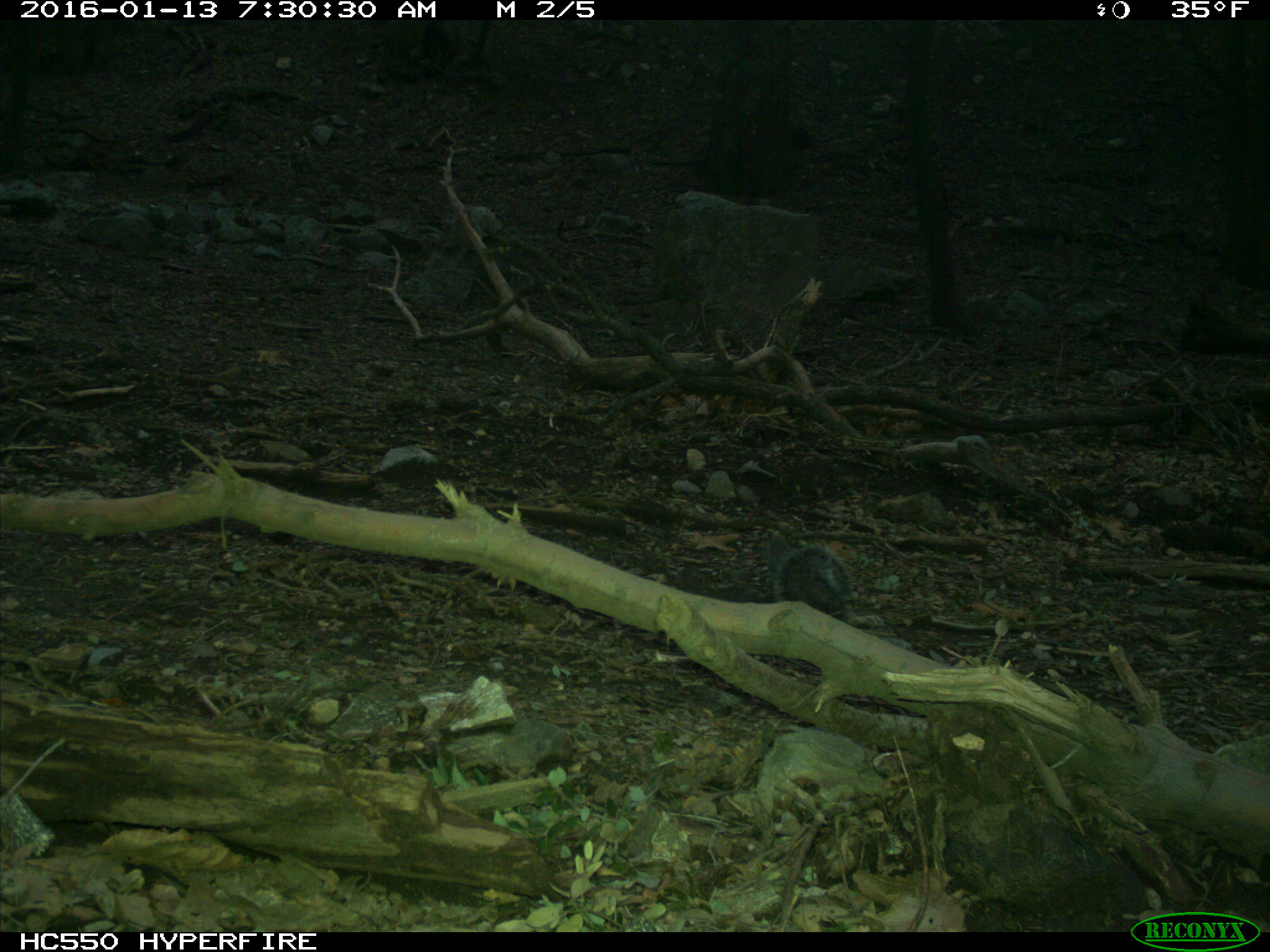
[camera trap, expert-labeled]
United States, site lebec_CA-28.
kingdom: Animalia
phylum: Chordata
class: Mammalia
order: Rodentia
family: Sciuridae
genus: Sciurus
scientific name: Sciurus carolinensis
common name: eastern gray squirrel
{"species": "Sciurus carolinensis (eastern gray squirrel)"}